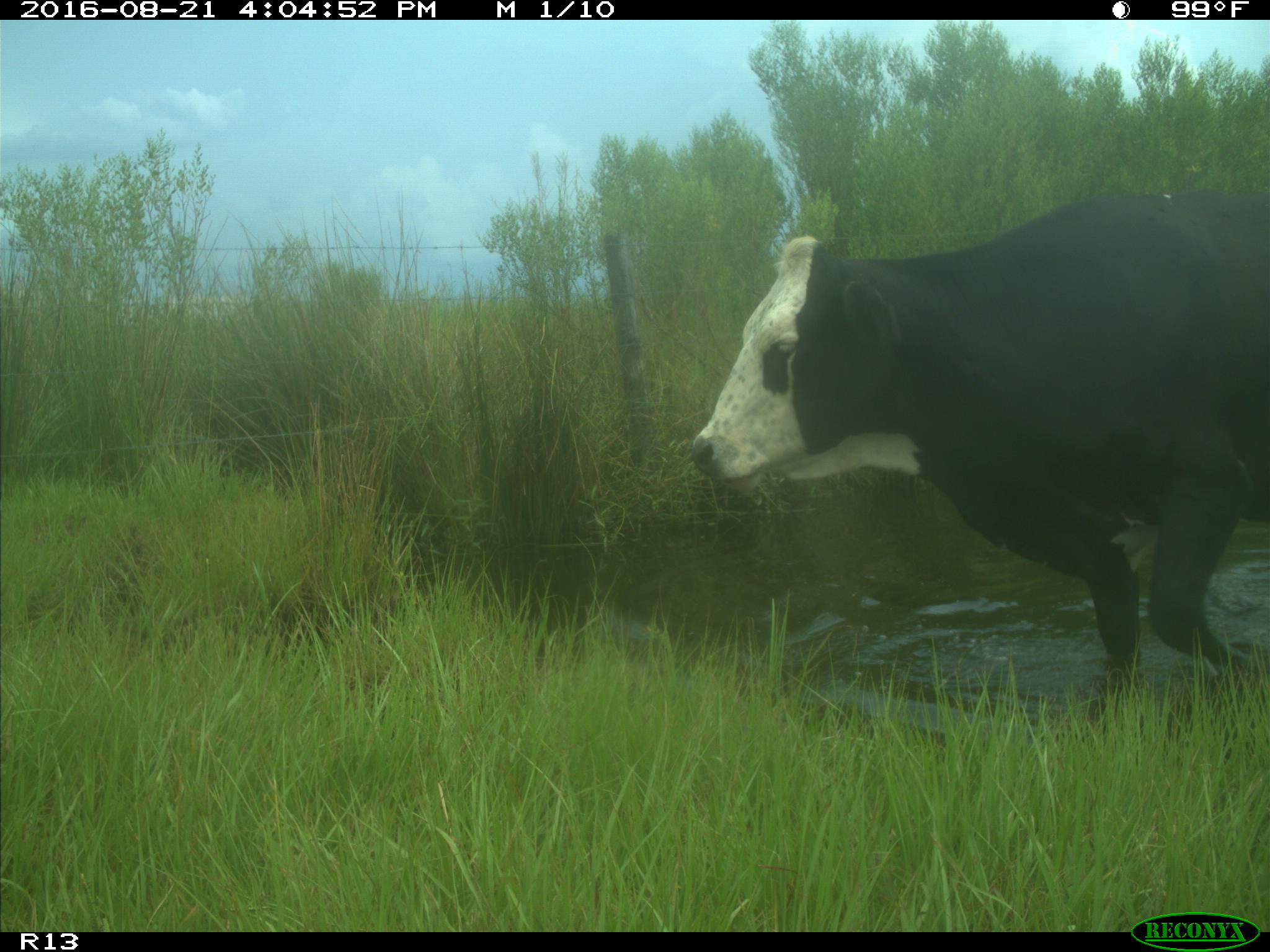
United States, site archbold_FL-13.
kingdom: Animalia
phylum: Chordata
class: Mammalia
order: Artiodactyla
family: Bovidae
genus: Bos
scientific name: Bos taurus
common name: domestic cow